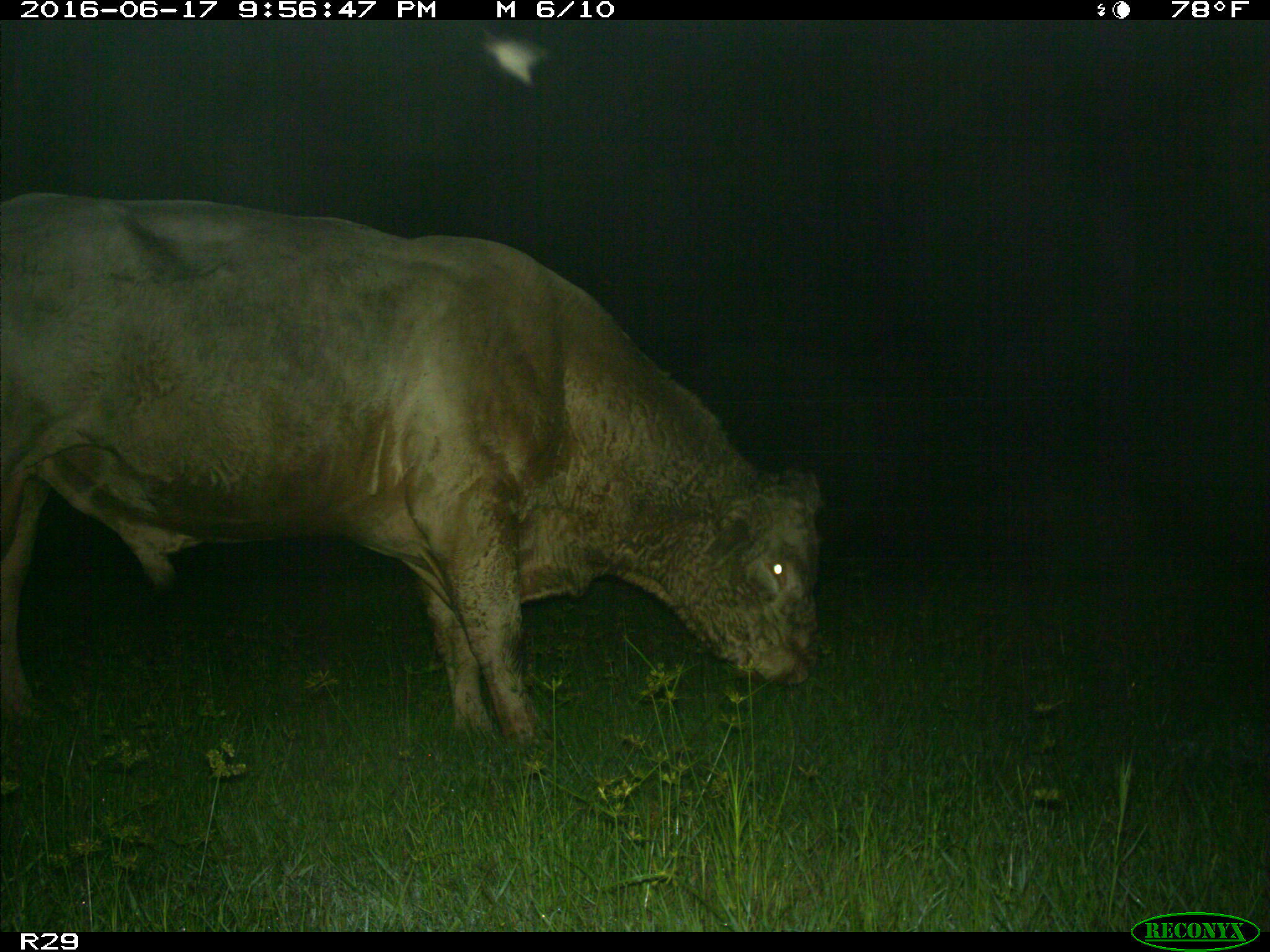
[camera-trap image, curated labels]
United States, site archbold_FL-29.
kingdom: Animalia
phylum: Chordata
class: Mammalia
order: Artiodactyla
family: Bovidae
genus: Bos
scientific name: Bos taurus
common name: domestic cow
Bos taurus (domestic cow).